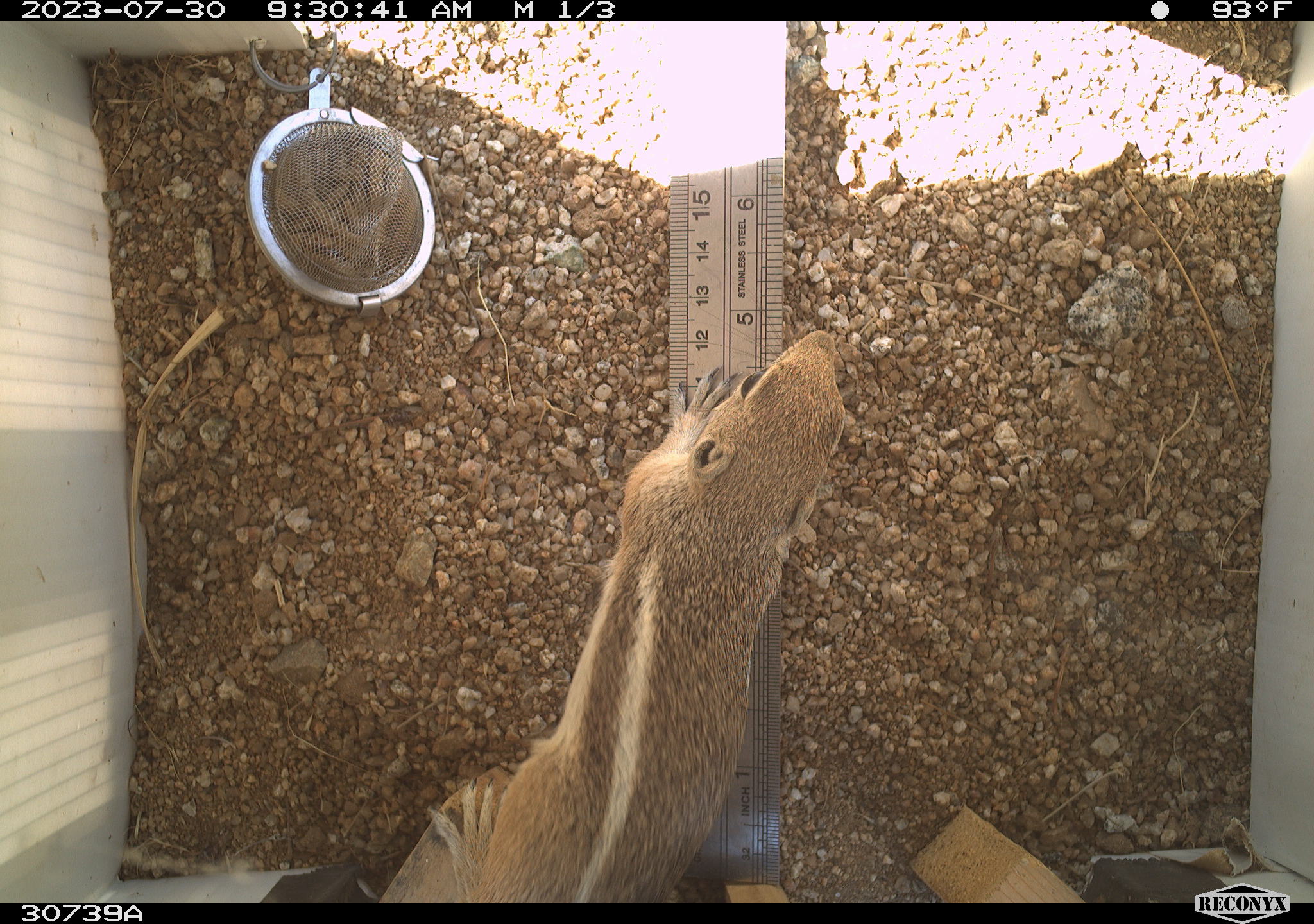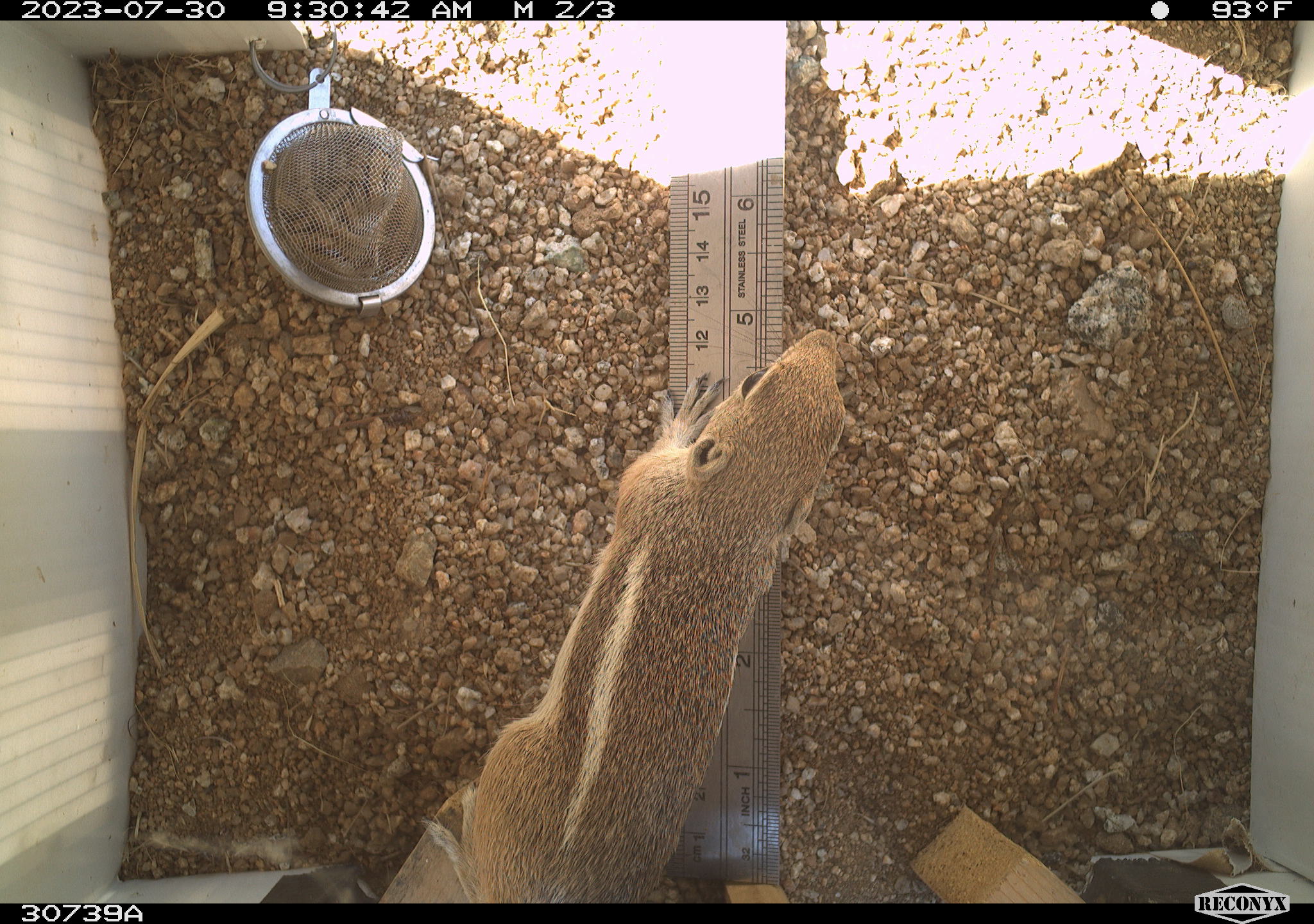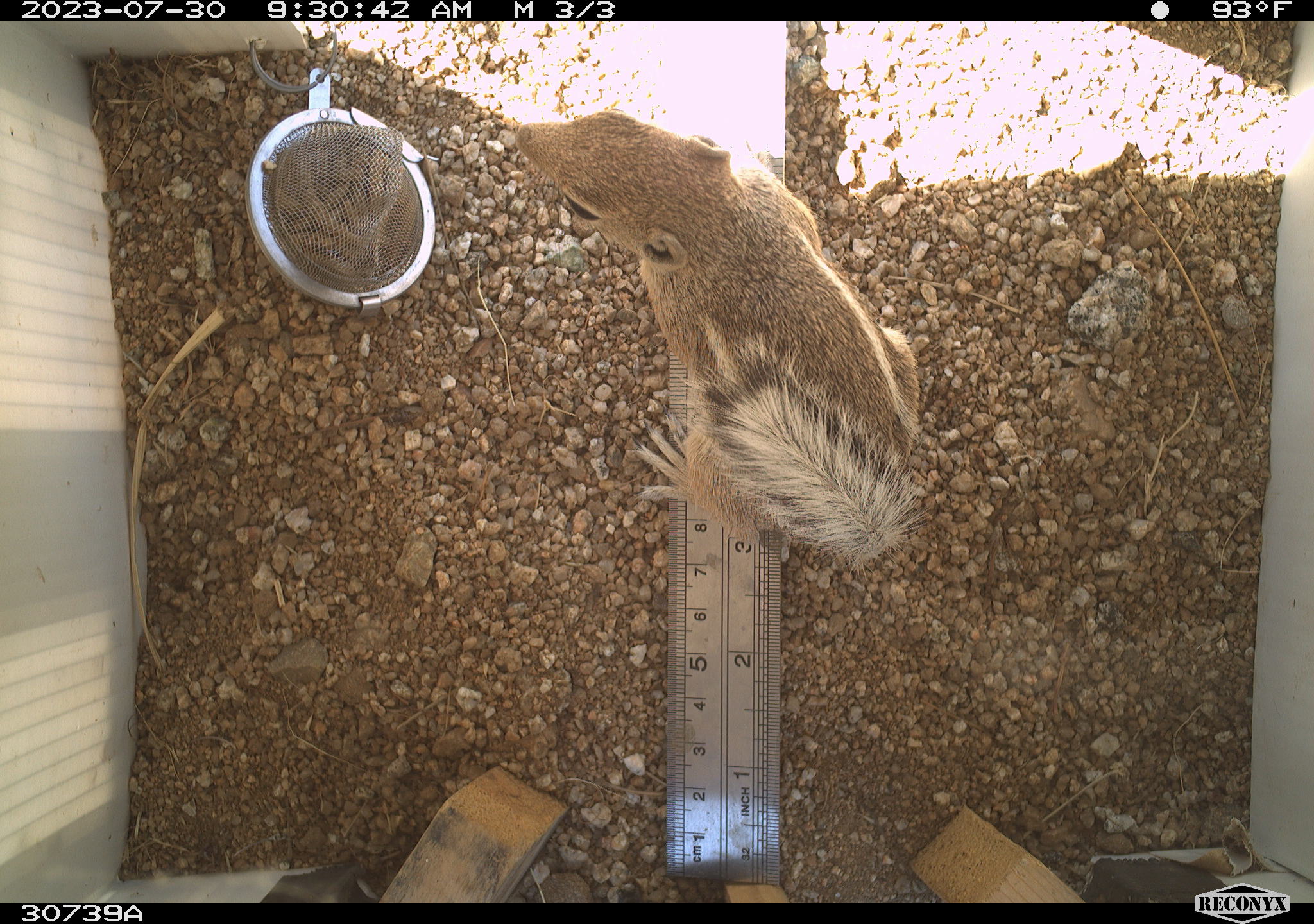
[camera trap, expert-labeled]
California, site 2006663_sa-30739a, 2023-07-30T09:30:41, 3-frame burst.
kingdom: Animalia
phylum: Chordata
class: Mammalia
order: Rodentia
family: Sciuridae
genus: Ammospermophilus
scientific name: Ammospermophilus leucurus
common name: white-tailed antelope squirrel